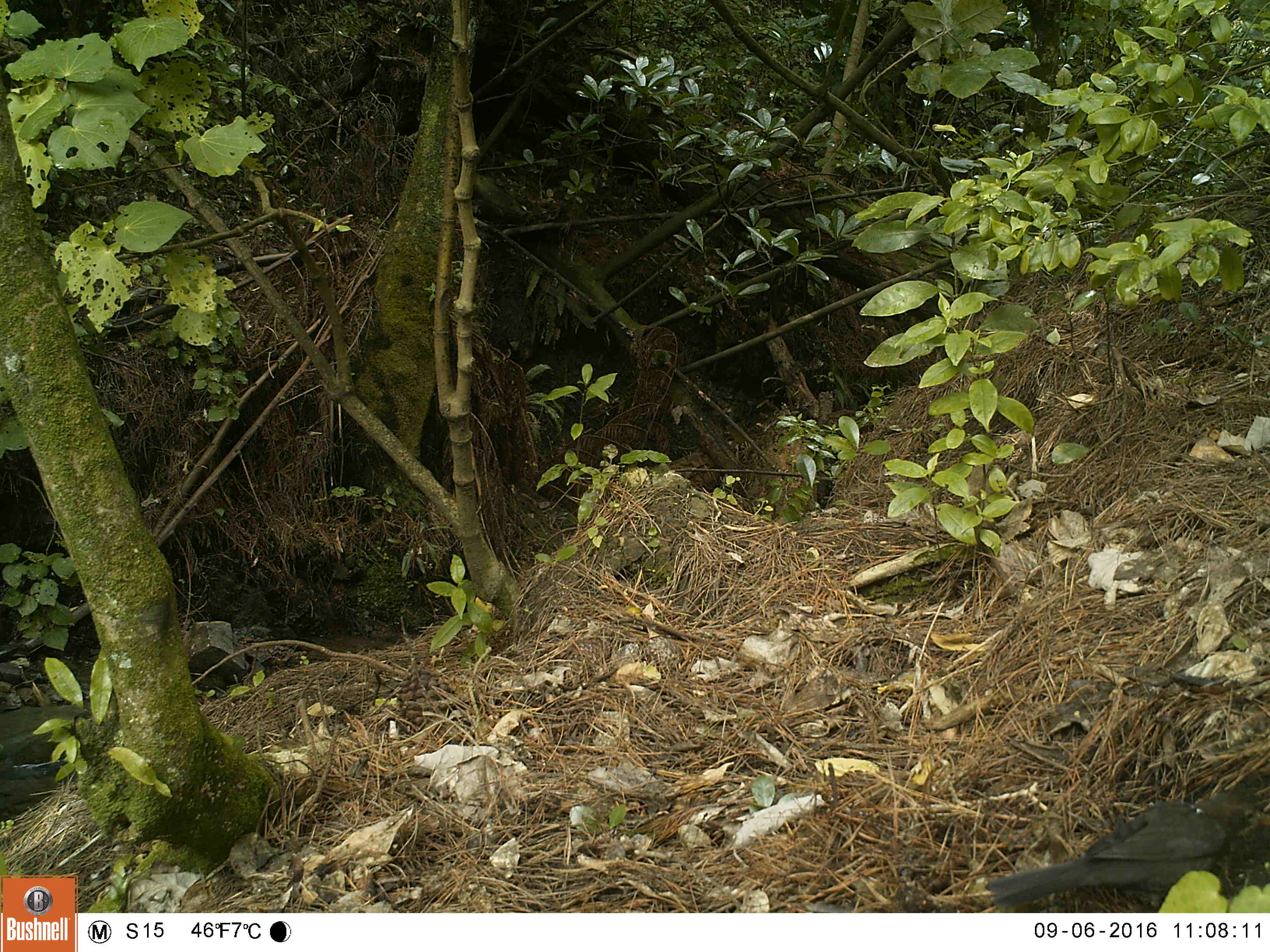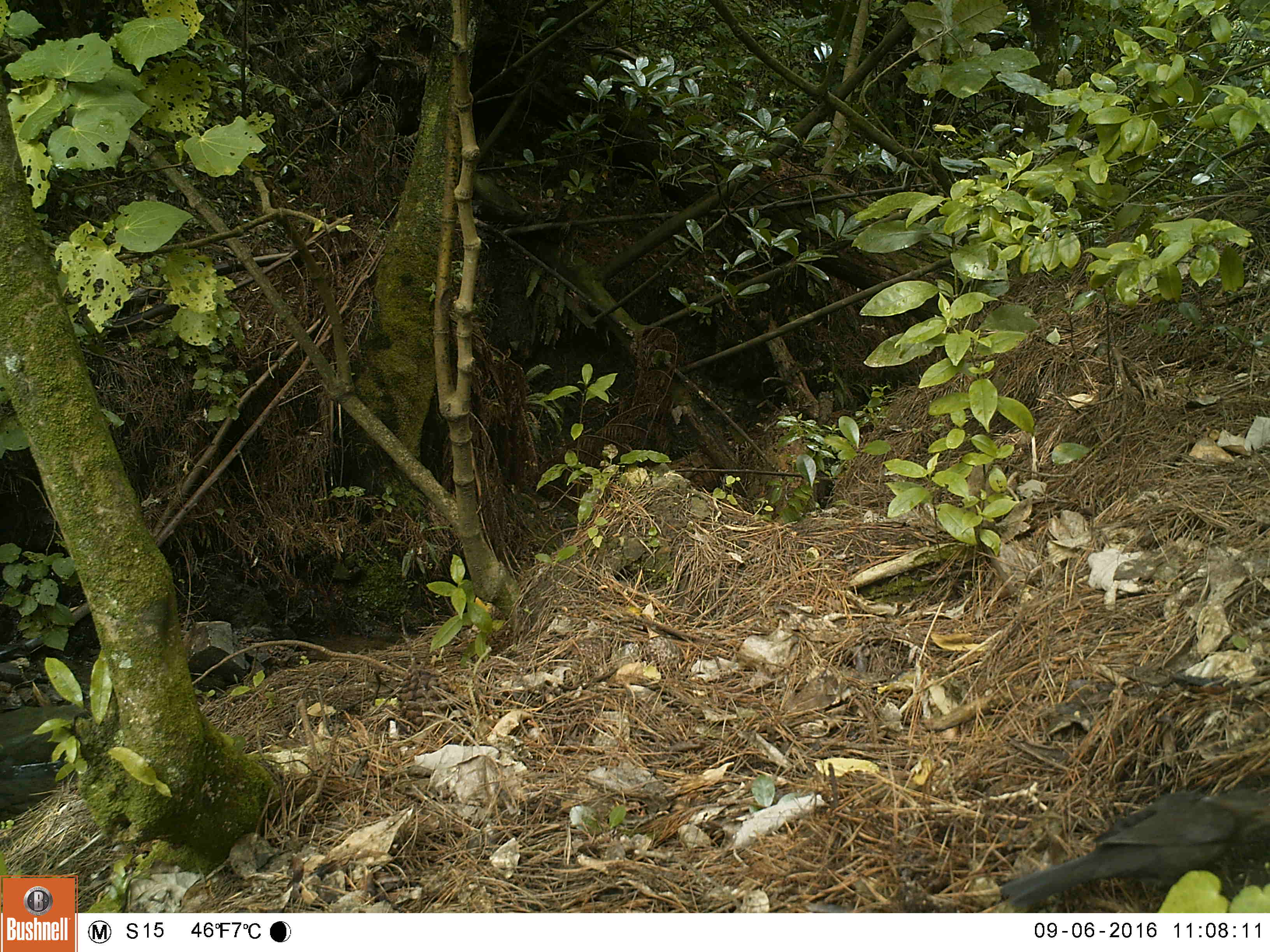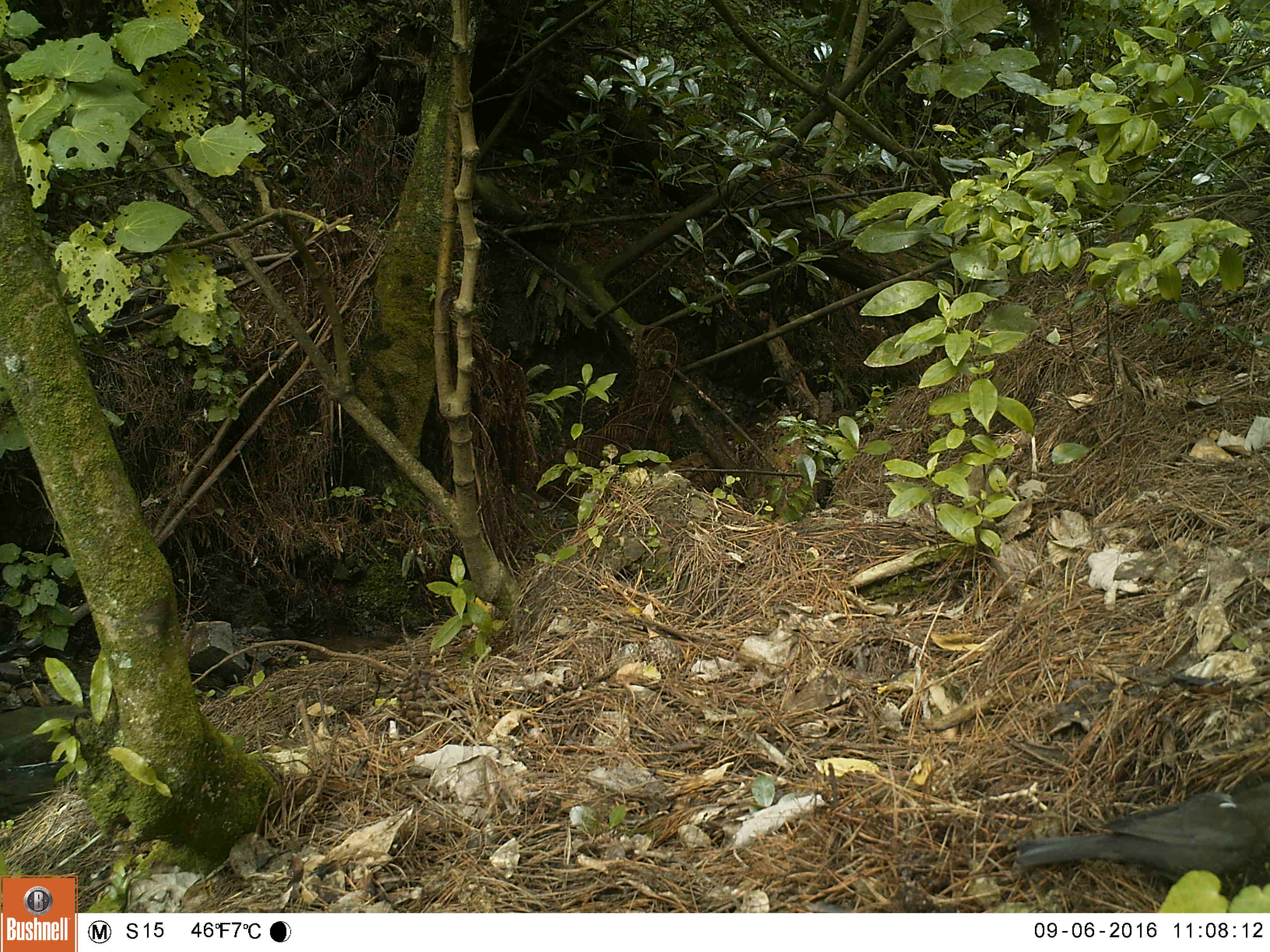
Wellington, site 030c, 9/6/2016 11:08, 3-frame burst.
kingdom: Animalia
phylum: Chordata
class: Aves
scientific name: Aves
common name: bird